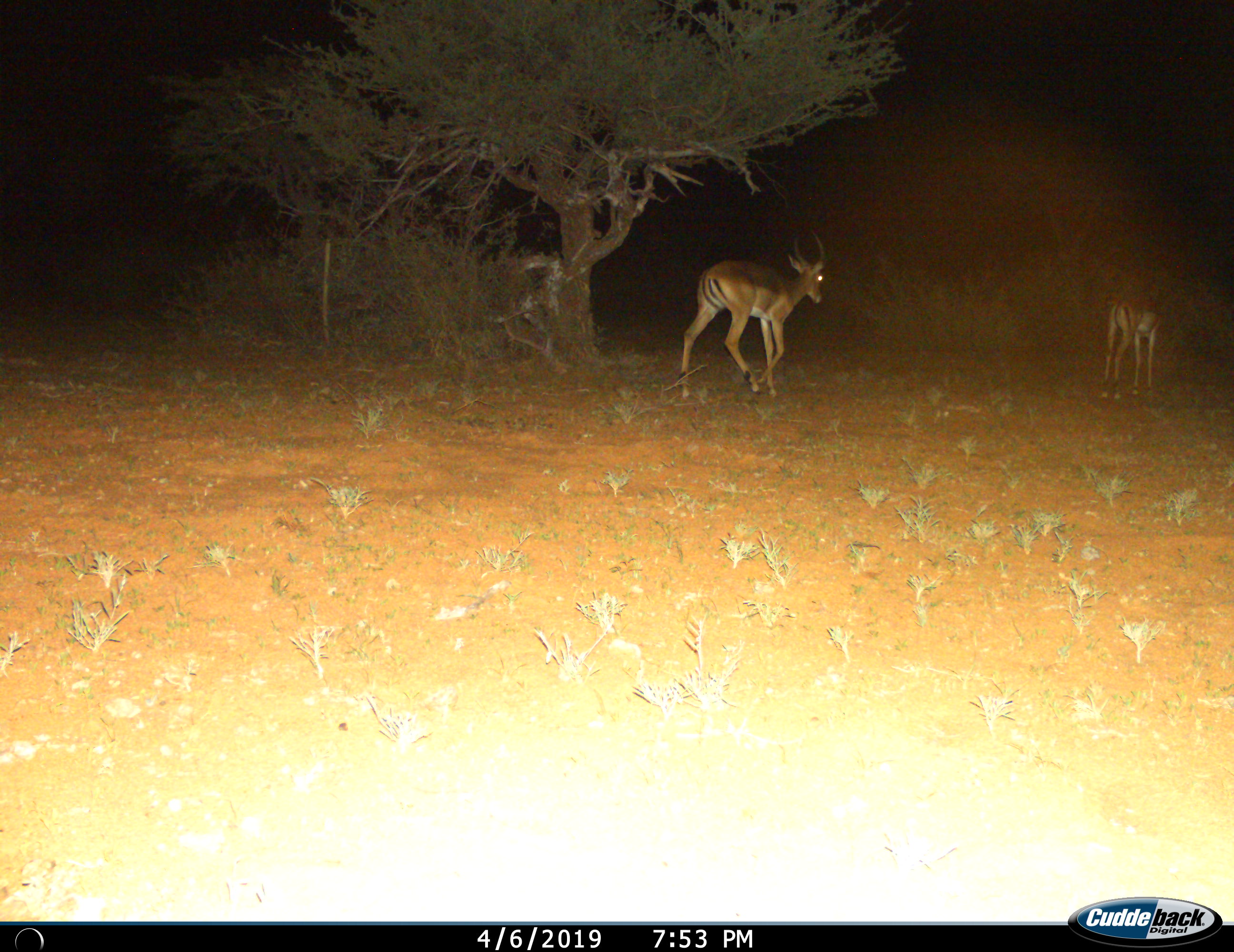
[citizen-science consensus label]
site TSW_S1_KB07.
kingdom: Animalia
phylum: Chordata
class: Mammalia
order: Artiodactyla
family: Bovidae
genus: Aepyceros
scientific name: Aepyceros melampus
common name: impala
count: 2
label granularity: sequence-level